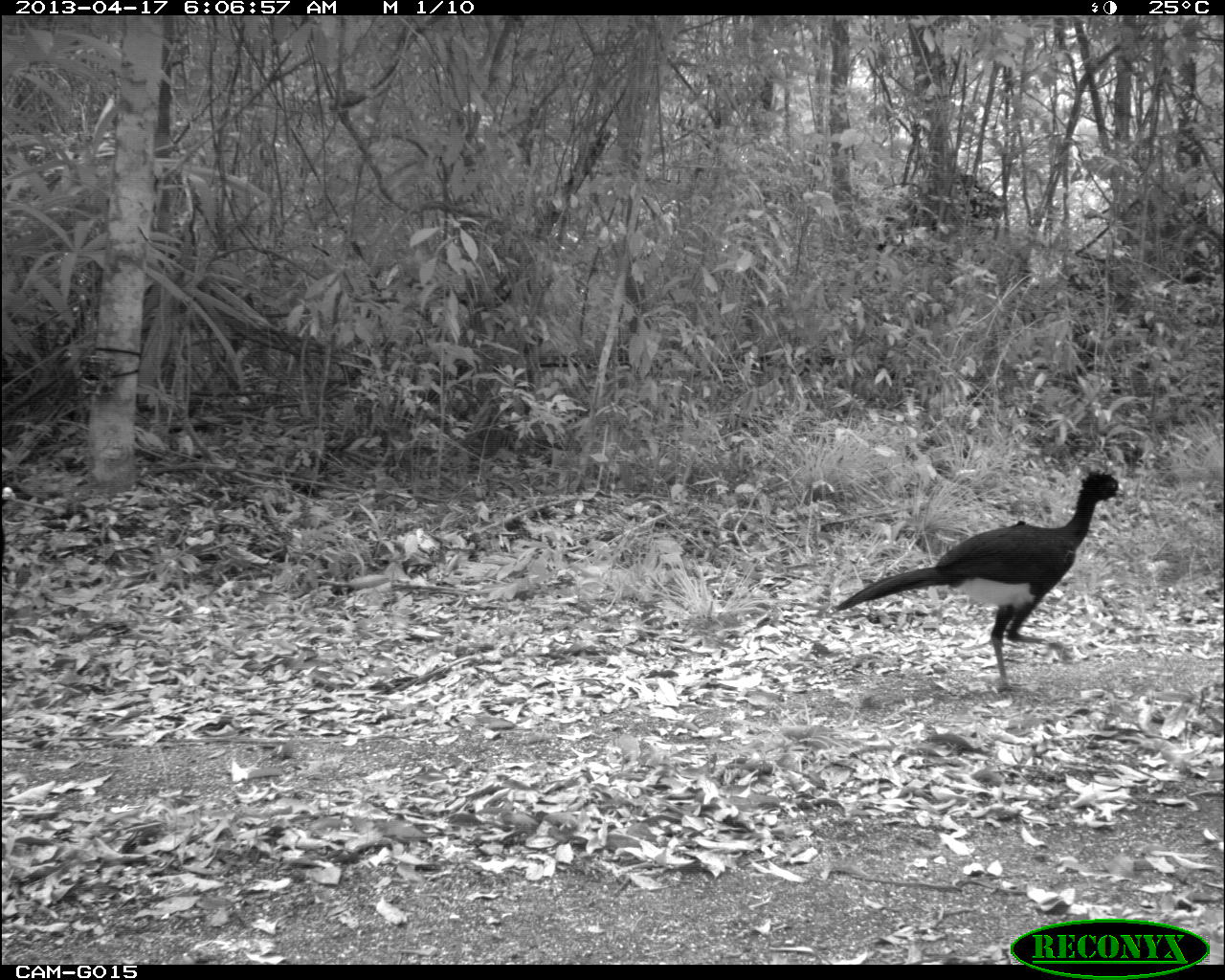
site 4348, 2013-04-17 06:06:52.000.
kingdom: Animalia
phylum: Chordata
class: Aves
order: Galliformes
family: Cracidae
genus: Crax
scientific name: Crax rubra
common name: great curassow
Crax rubra (great curassow), count 2.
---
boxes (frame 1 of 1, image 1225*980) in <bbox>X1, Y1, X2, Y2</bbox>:
crax rubra: <bbox>833, 468, 1123, 693</bbox>